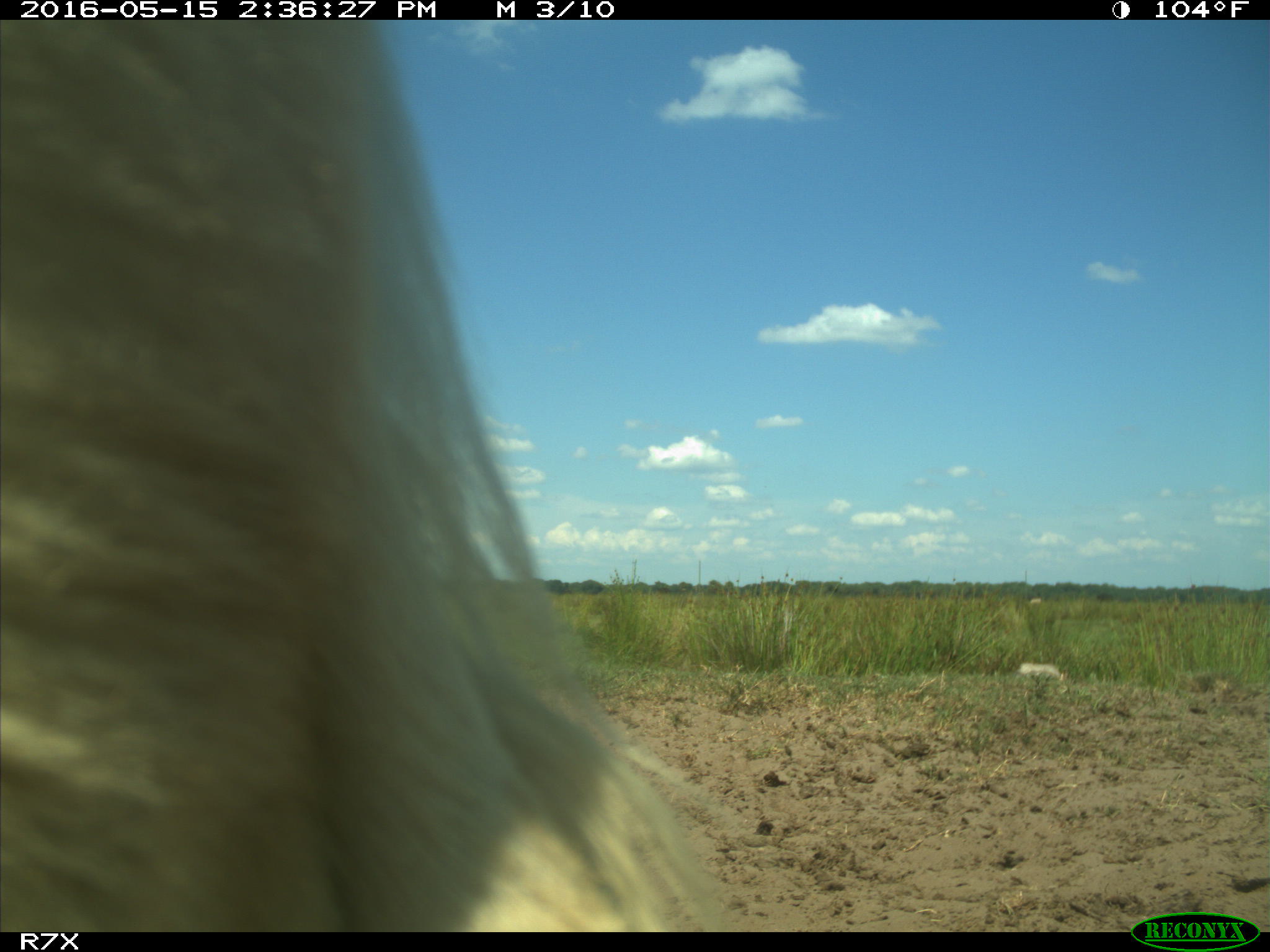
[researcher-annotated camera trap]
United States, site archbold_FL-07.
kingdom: Animalia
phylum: Chordata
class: Mammalia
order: Artiodactyla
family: Bovidae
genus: Bos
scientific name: Bos taurus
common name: domestic cow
Bos taurus (domestic cow).